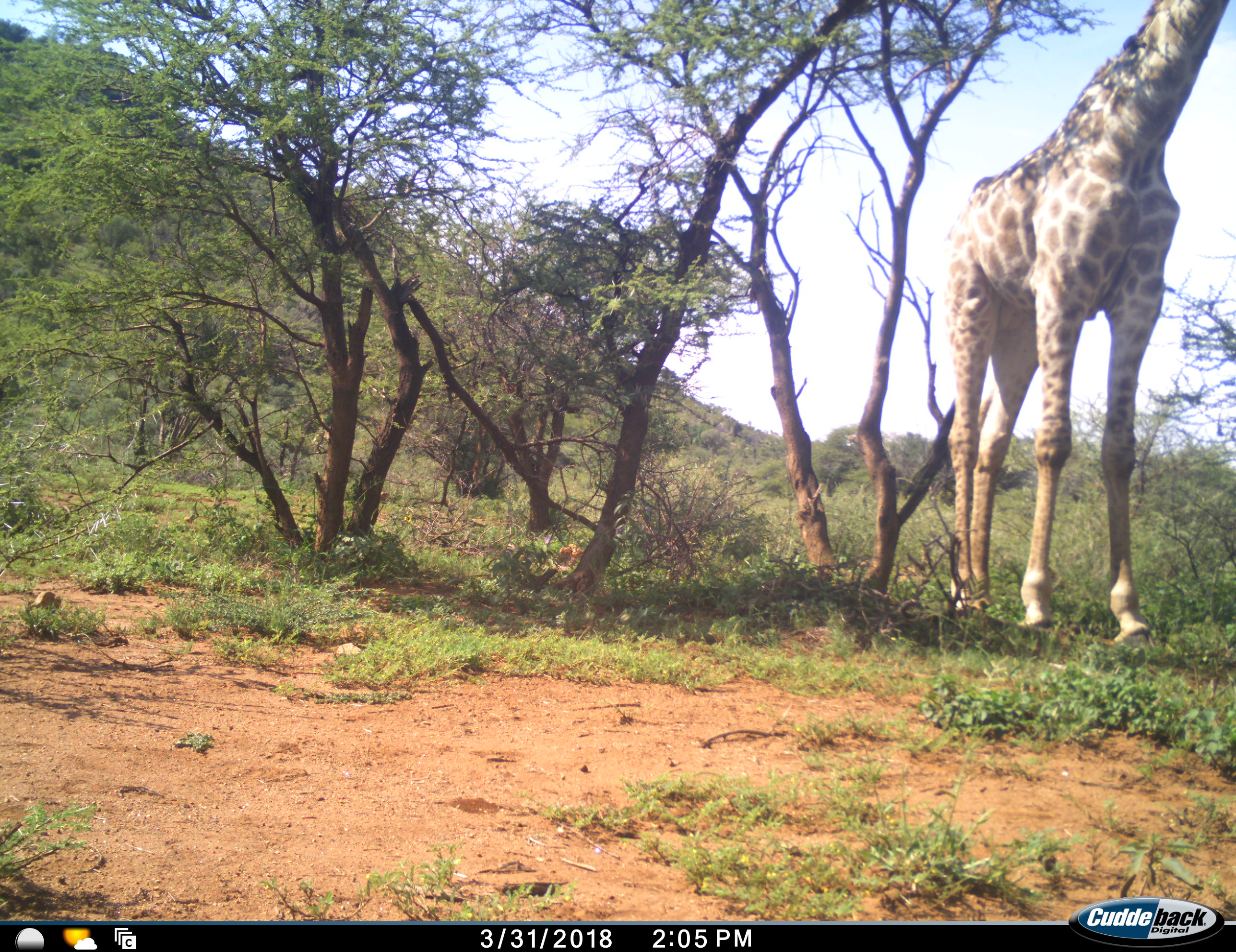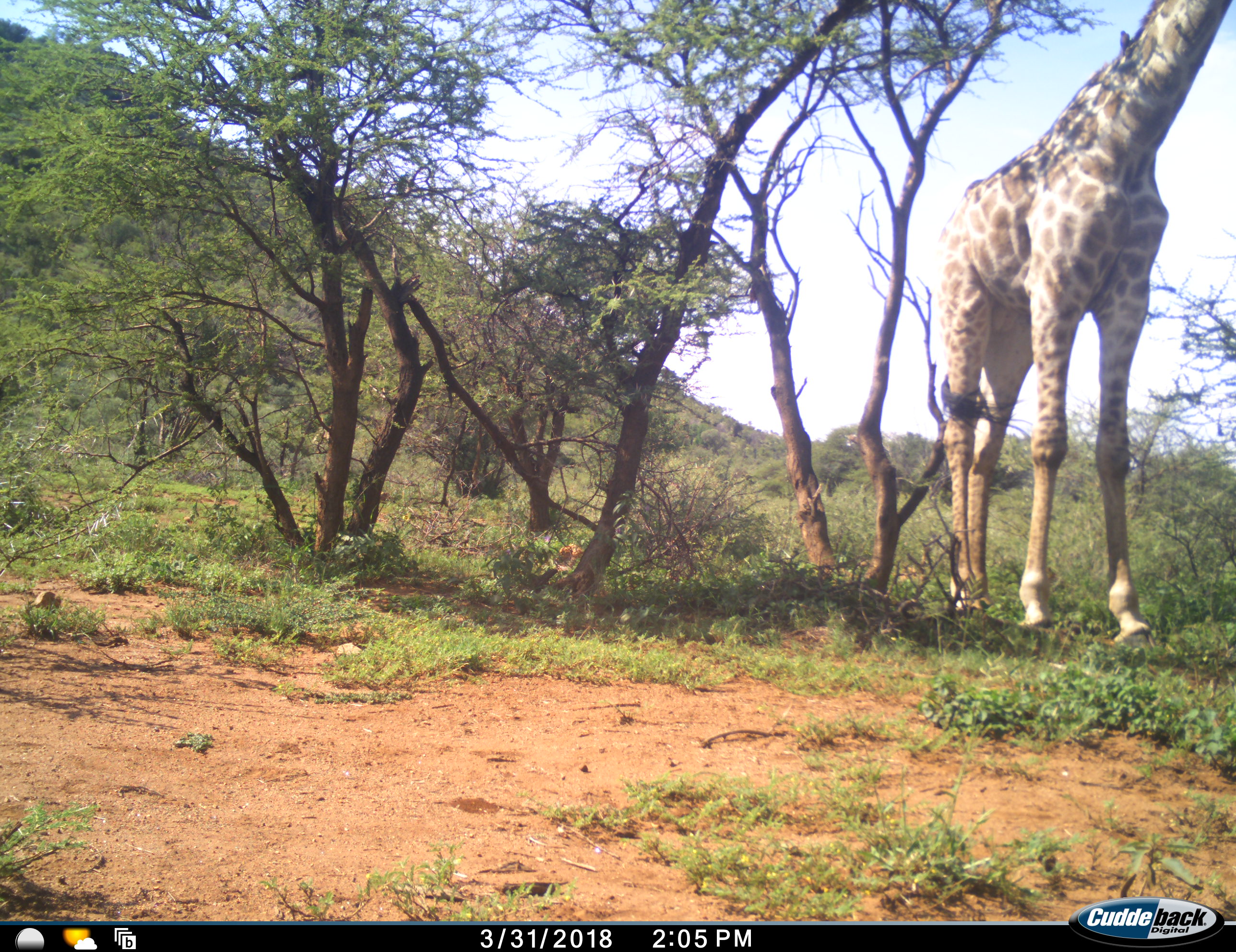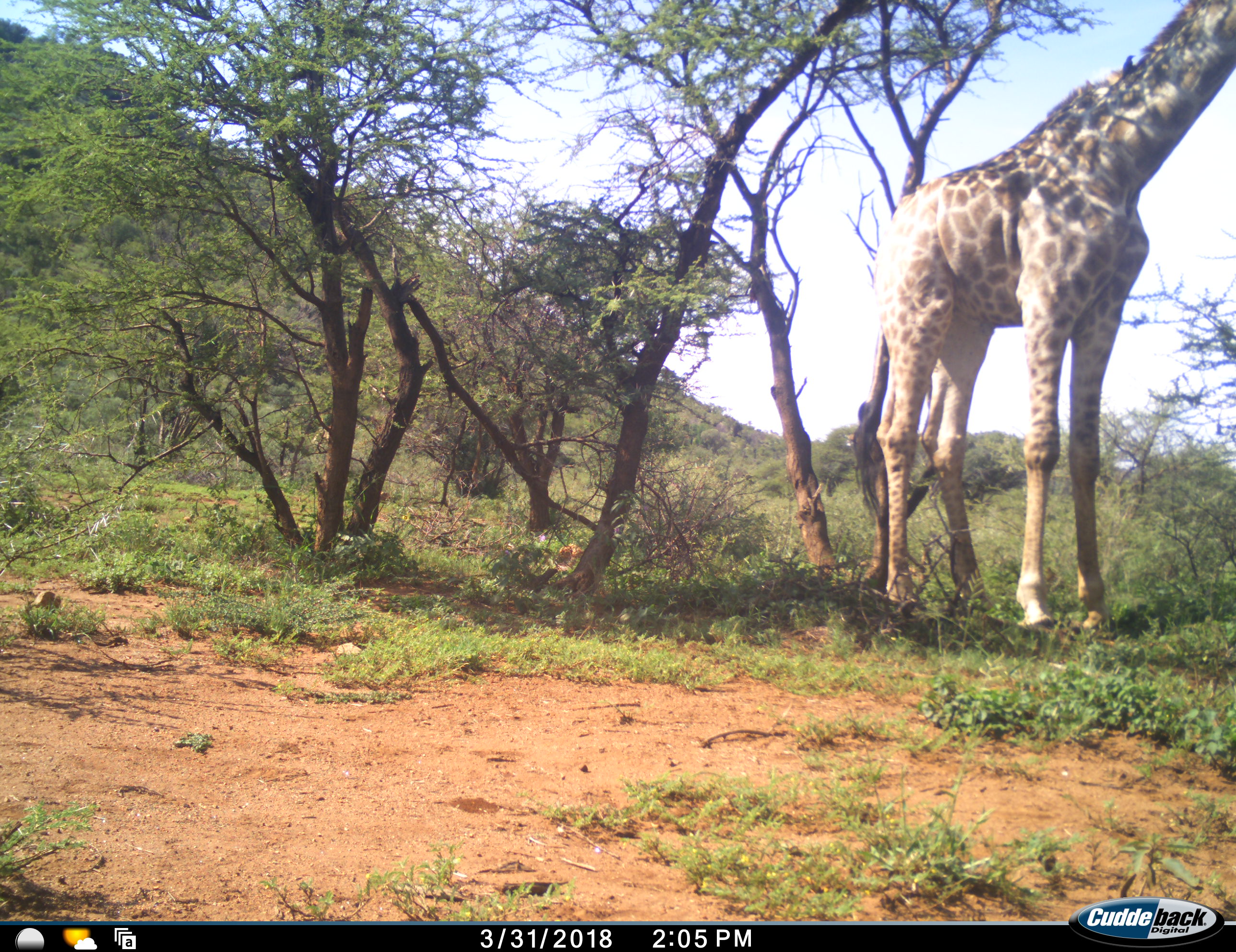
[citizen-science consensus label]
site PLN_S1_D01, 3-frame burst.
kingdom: Animalia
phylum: Chordata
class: Mammalia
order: Artiodactyla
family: Giraffidae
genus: Giraffa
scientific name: Giraffa camelopardalis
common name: giraffe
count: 1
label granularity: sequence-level